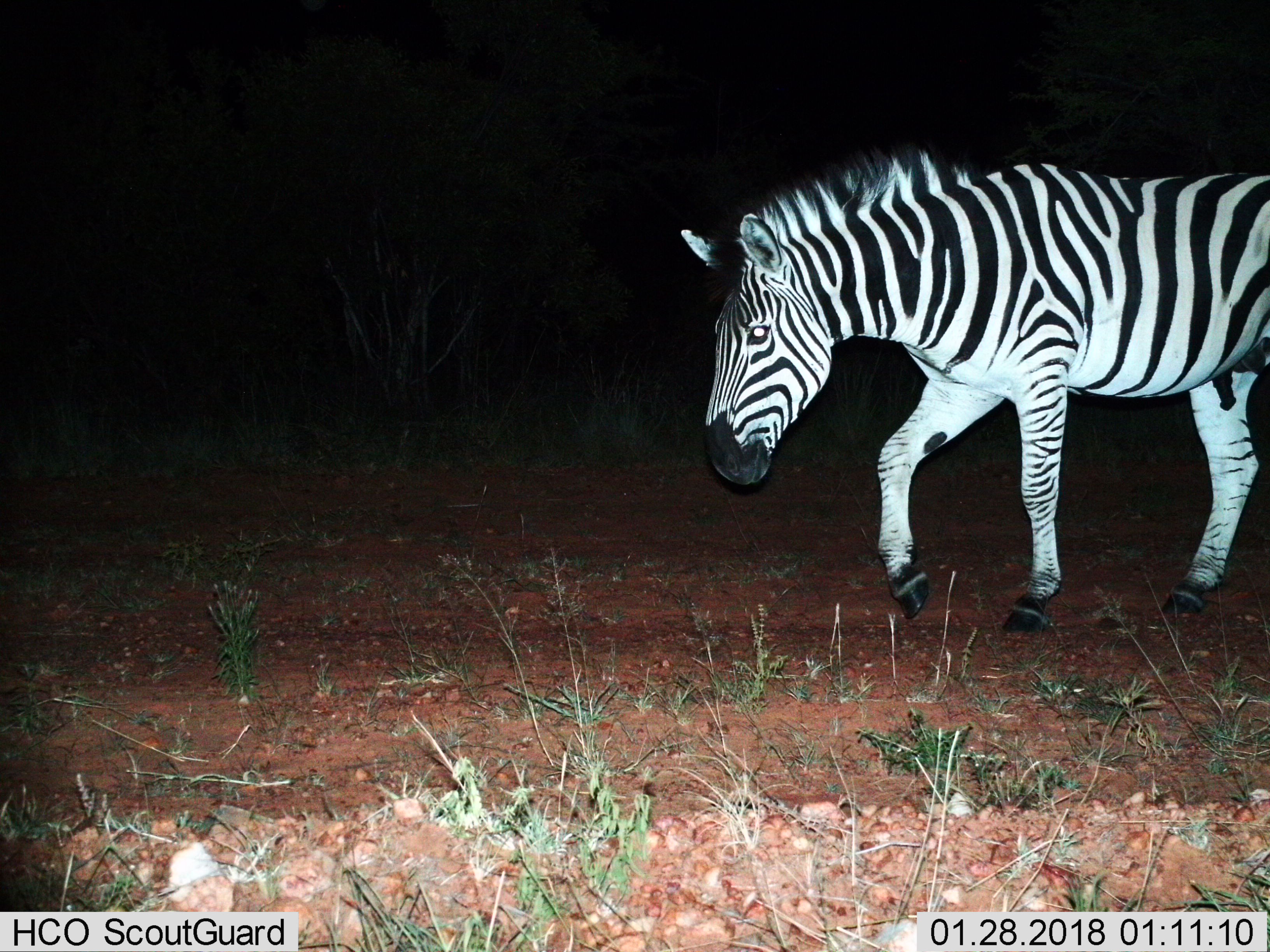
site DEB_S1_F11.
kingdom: Animalia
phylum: Chordata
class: Mammalia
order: Perissodactyla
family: Equidae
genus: Equus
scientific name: Equus quagga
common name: plains zebra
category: zebraplains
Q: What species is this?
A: Zebraplains (plains zebra) (Equus quagga).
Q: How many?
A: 1.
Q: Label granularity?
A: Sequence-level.